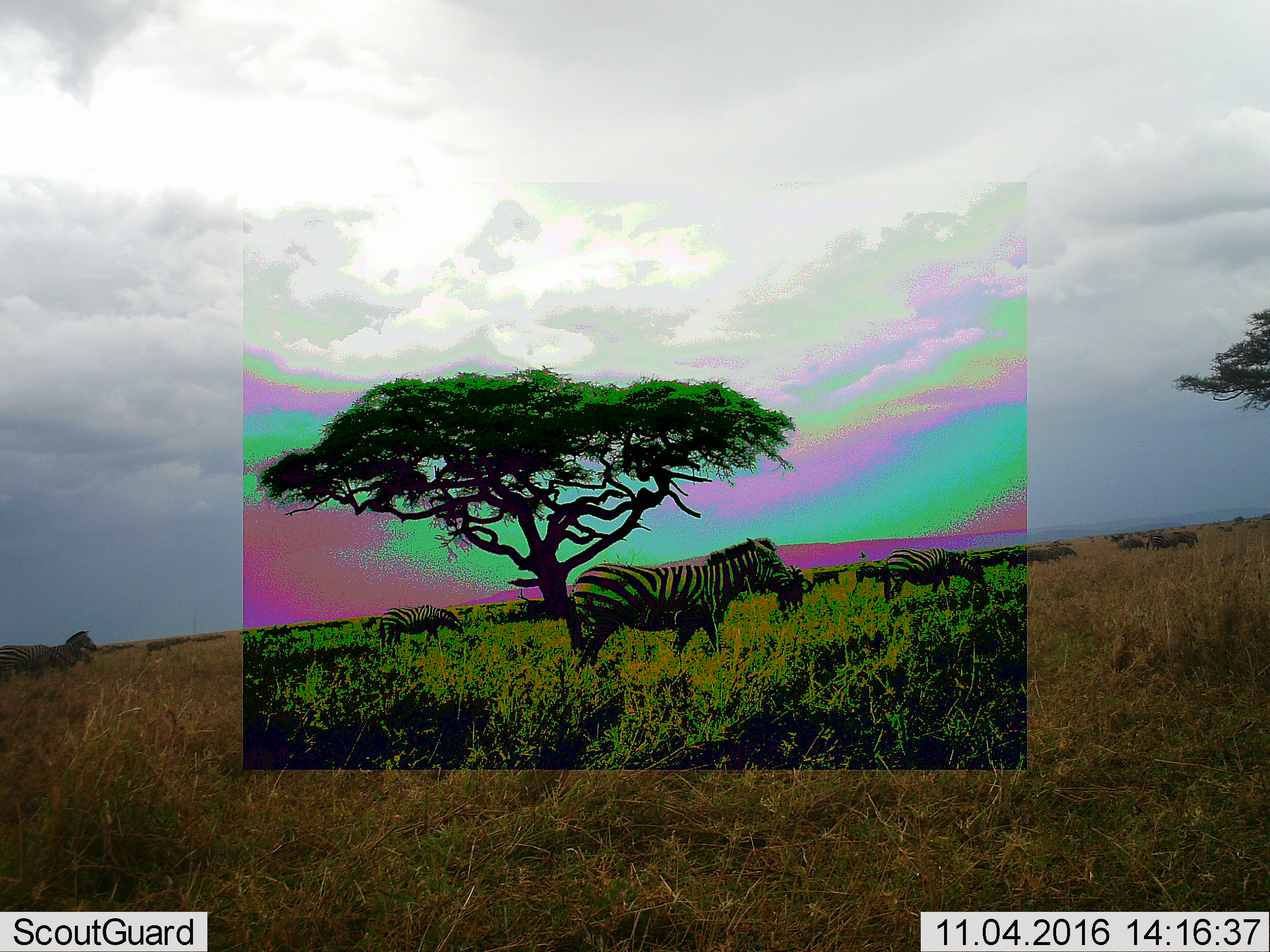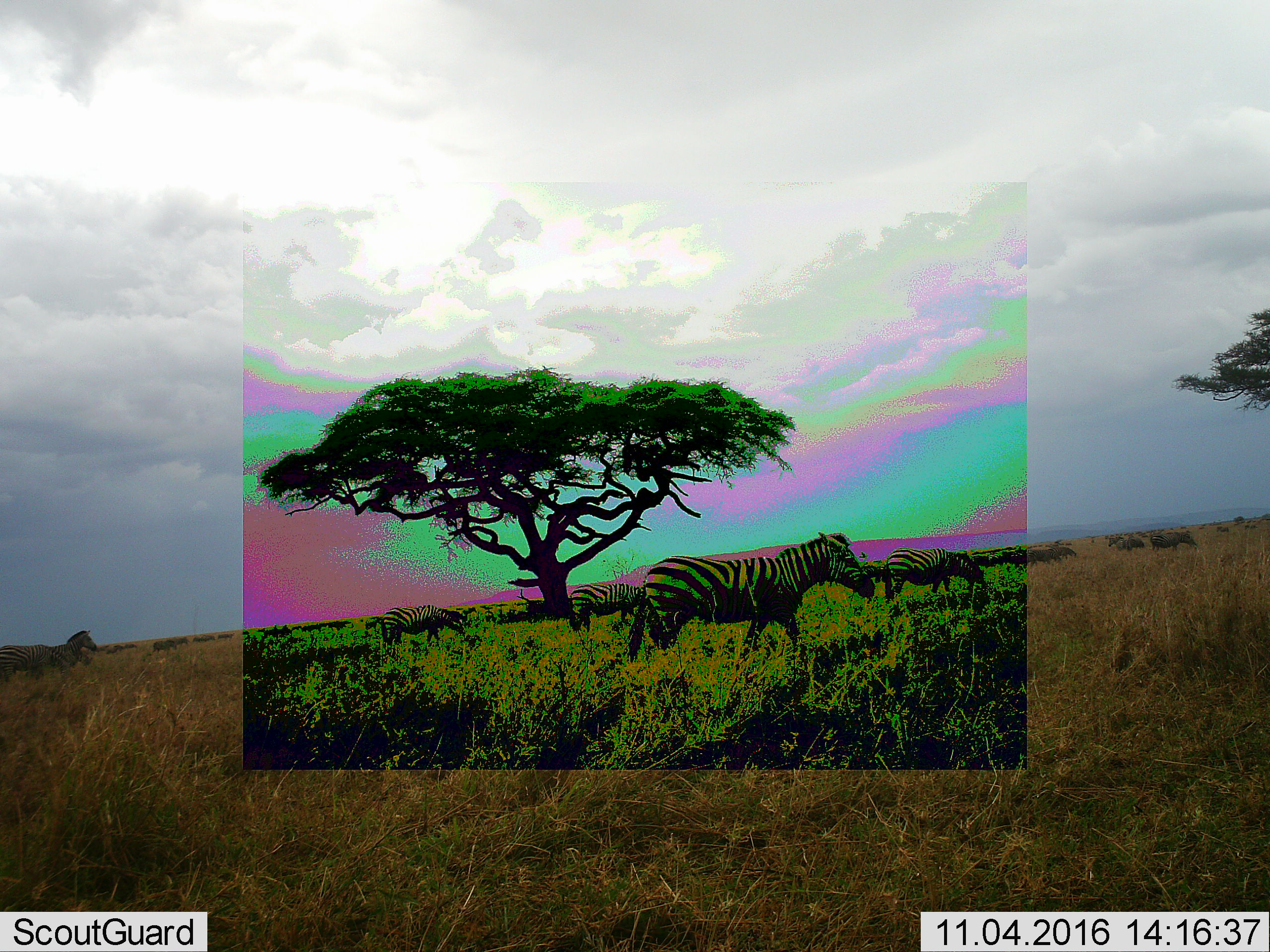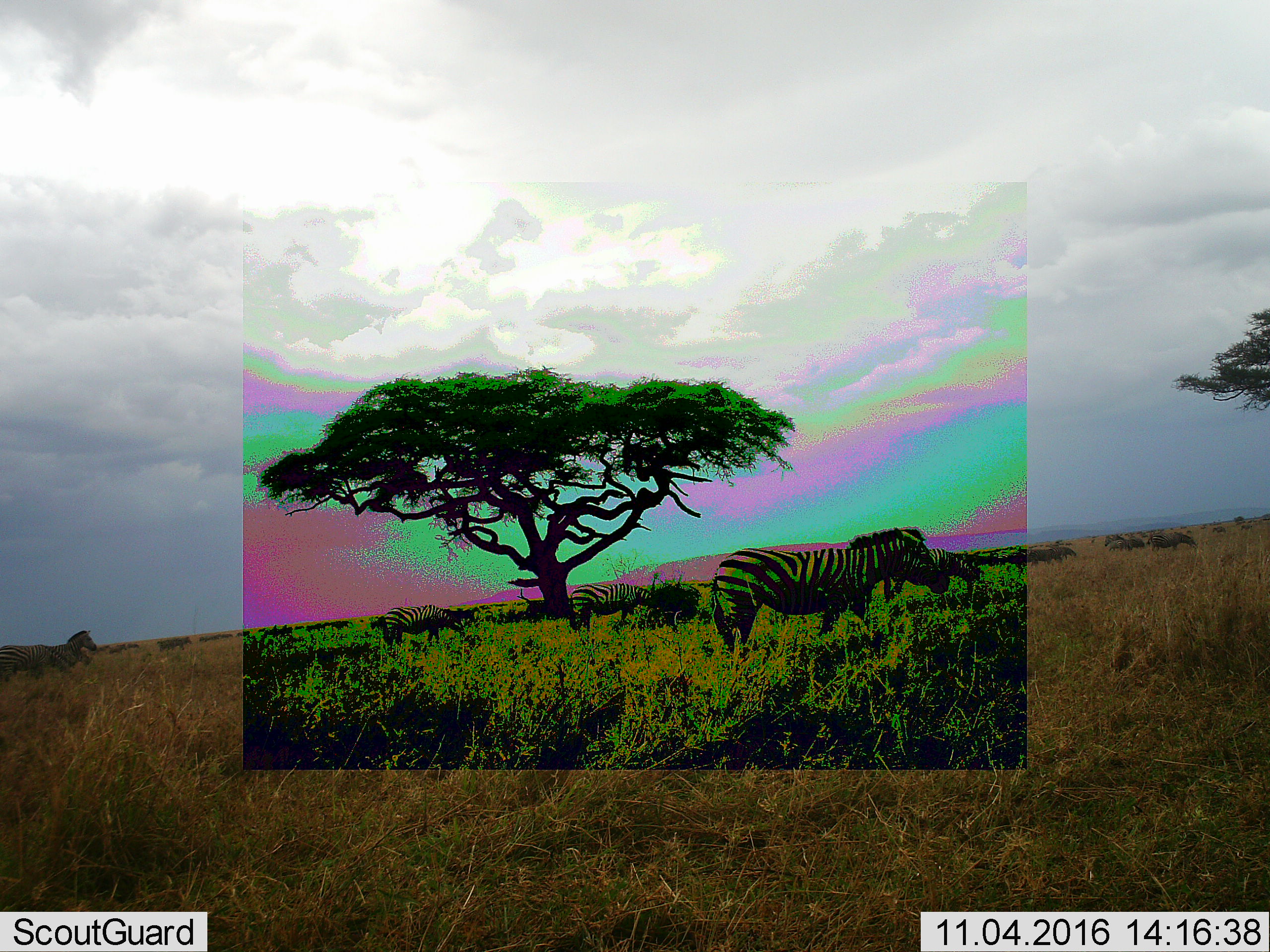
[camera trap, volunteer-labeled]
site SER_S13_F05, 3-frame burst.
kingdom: Animalia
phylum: Chordata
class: Mammalia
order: Perissodactyla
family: Equidae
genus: Equus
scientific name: Equus quagga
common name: plains zebra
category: zebraplains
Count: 11-50.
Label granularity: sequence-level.